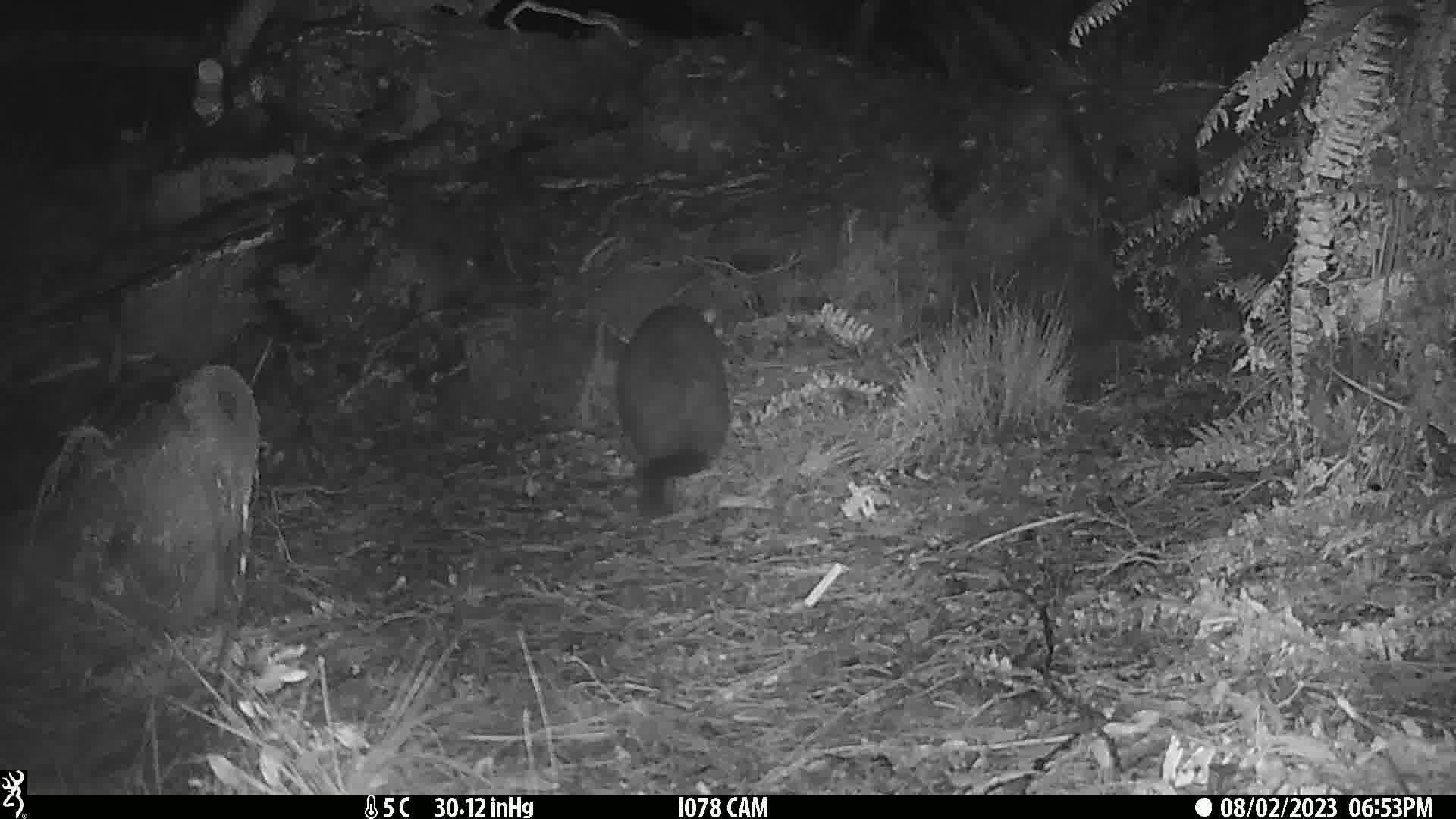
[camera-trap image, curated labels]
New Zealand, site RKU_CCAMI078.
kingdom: Animalia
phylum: Chordata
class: Mammalia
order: Diprotodontia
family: Phalangeridae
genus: Trichosurus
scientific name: Trichosurus vulpecula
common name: common brushtail possum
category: possum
Possum (common brushtail possum) (Trichosurus vulpecula).